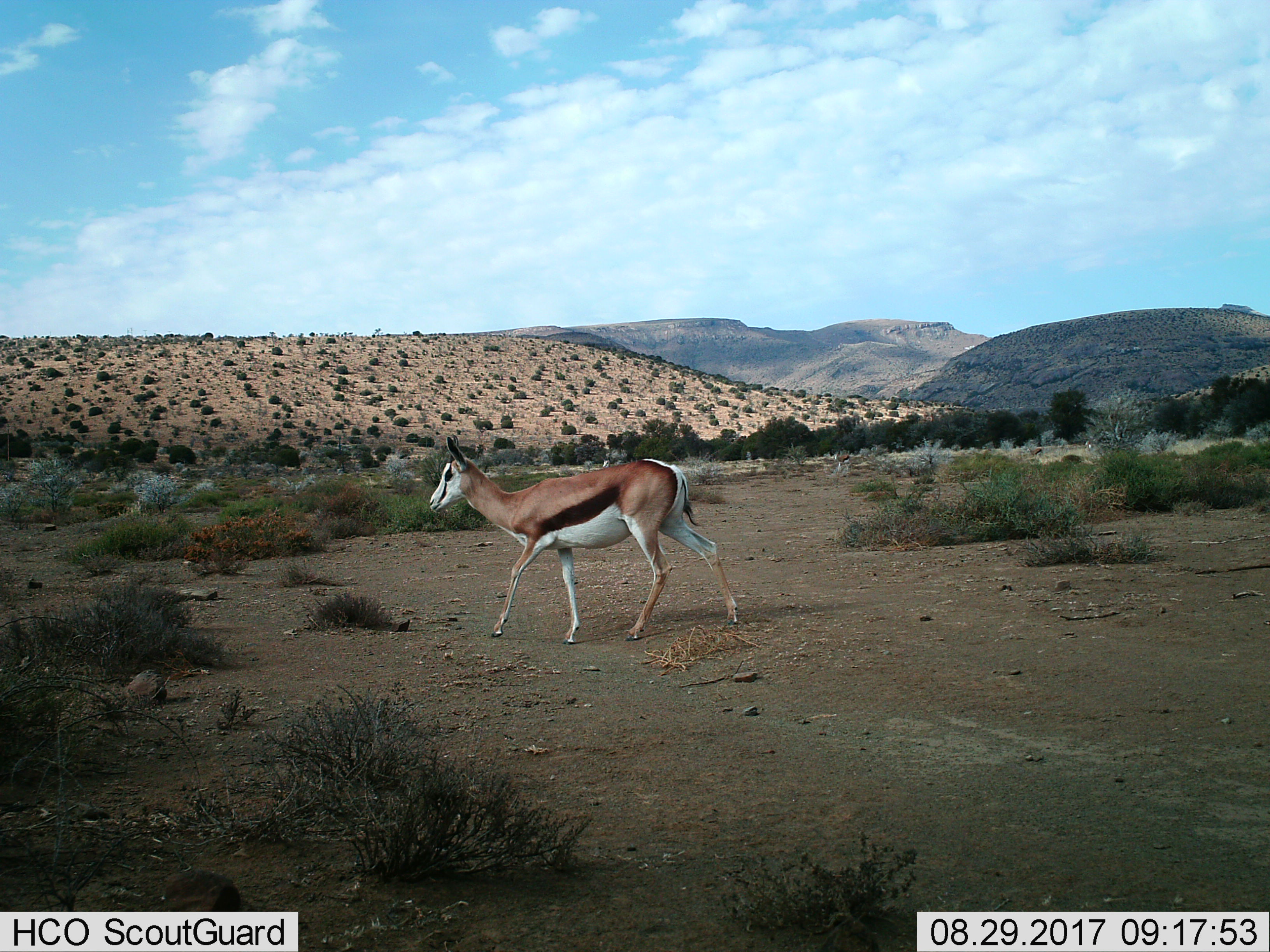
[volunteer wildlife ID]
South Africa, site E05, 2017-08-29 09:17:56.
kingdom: Animalia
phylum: Chordata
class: Mammalia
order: Artiodactyla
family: Bovidae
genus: Antidorcas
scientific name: Antidorcas marsupialis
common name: springbok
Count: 1.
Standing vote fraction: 30%.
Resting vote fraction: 0%.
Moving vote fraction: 80%.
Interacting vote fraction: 0%.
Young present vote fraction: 0%.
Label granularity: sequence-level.